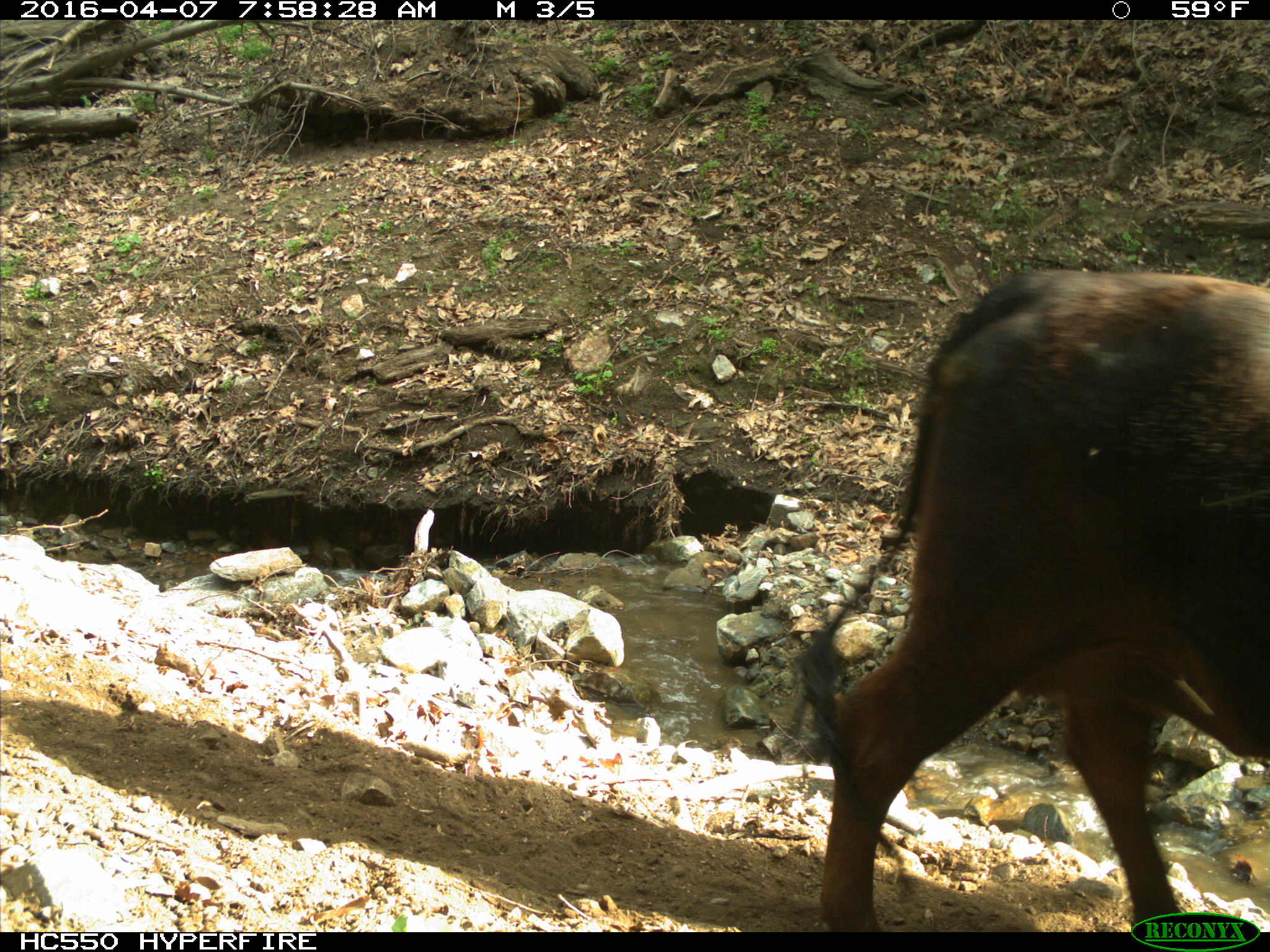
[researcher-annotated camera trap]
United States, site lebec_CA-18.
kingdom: Animalia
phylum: Chordata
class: Mammalia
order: Artiodactyla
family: Bovidae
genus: Bos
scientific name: Bos taurus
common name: domestic cow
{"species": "Bos taurus (domestic cow)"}